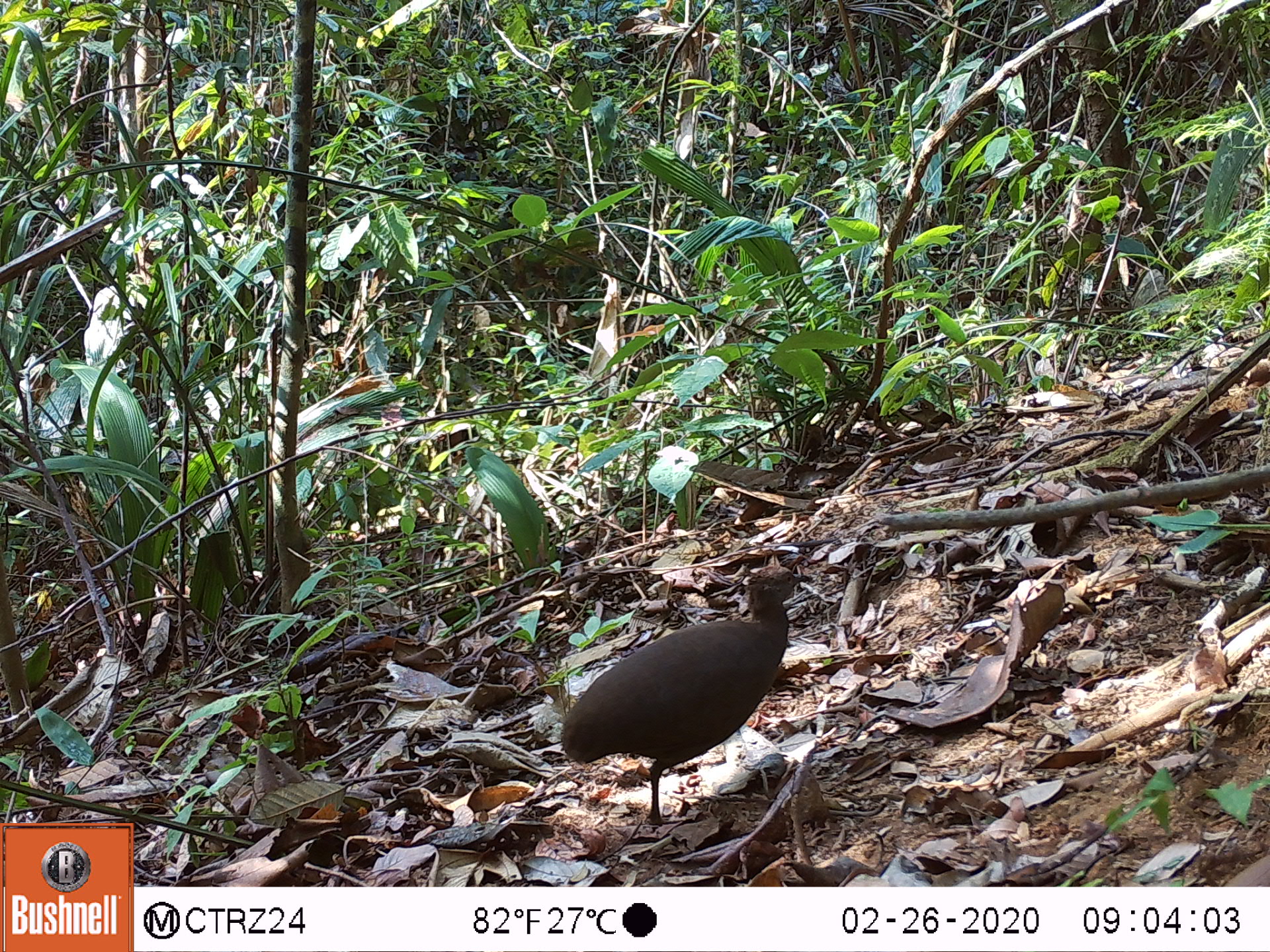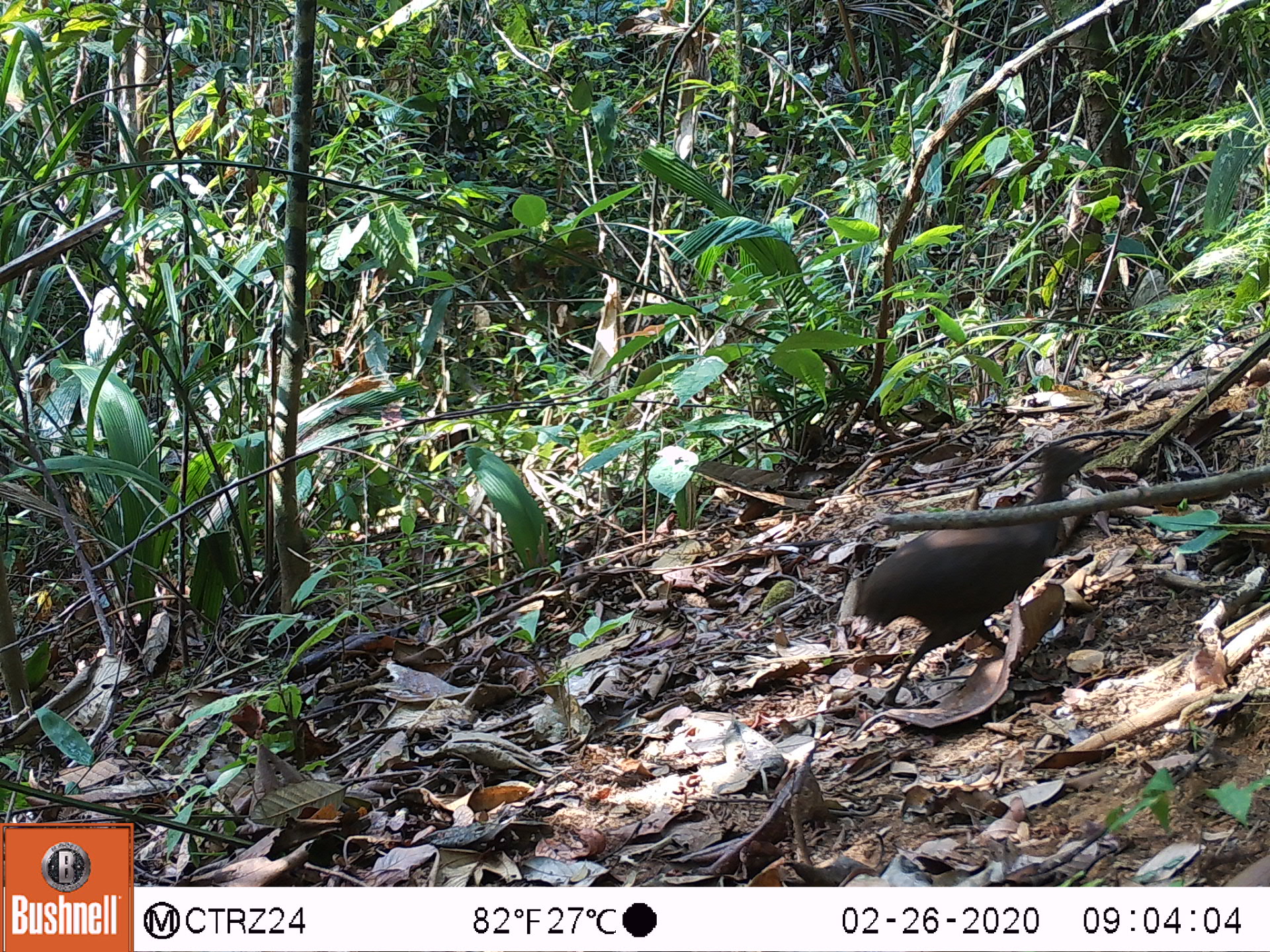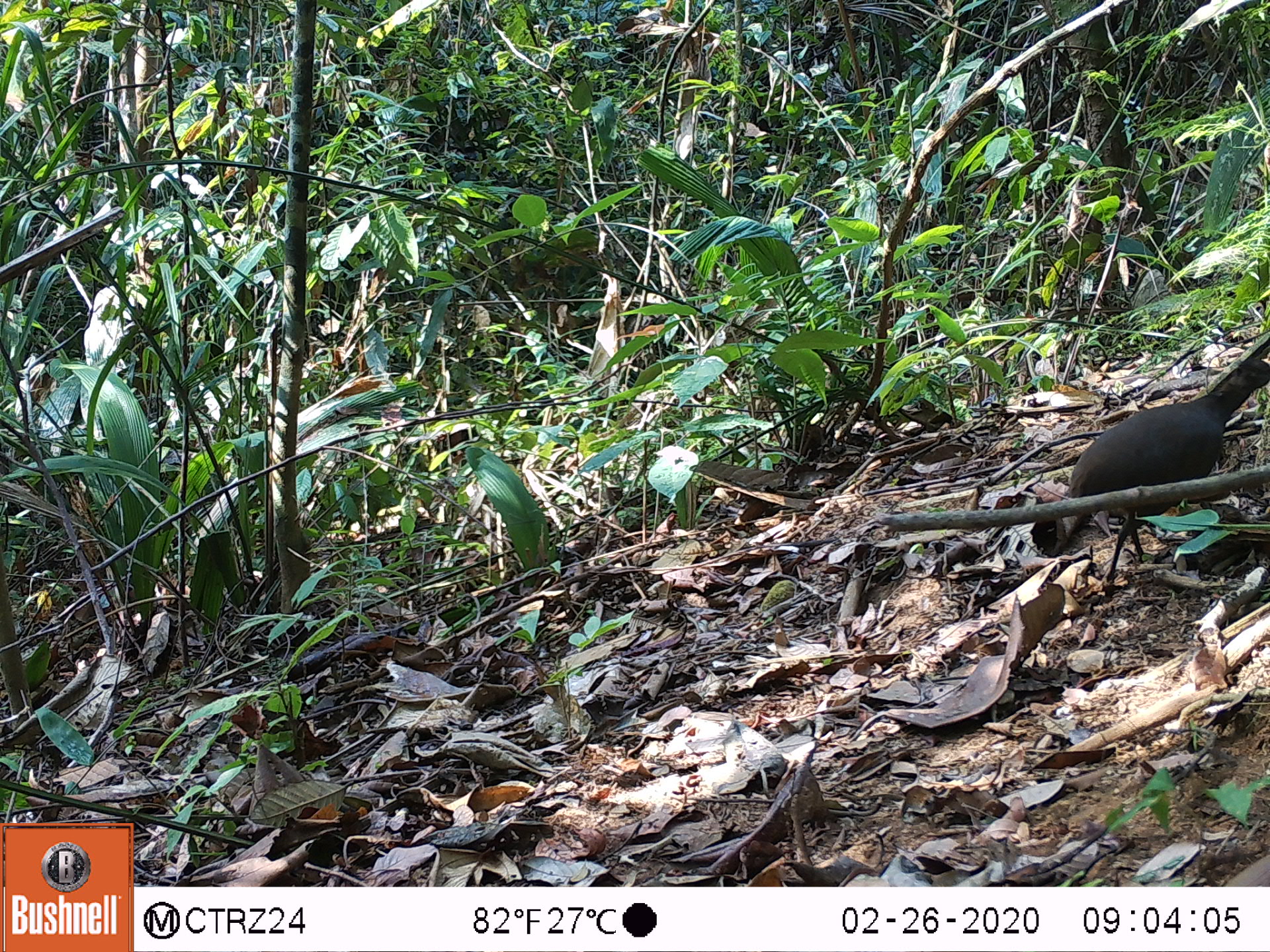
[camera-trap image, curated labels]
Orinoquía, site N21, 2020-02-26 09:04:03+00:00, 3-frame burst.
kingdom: Animalia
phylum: Chordata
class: Aves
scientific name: Aves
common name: bird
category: unknown bird